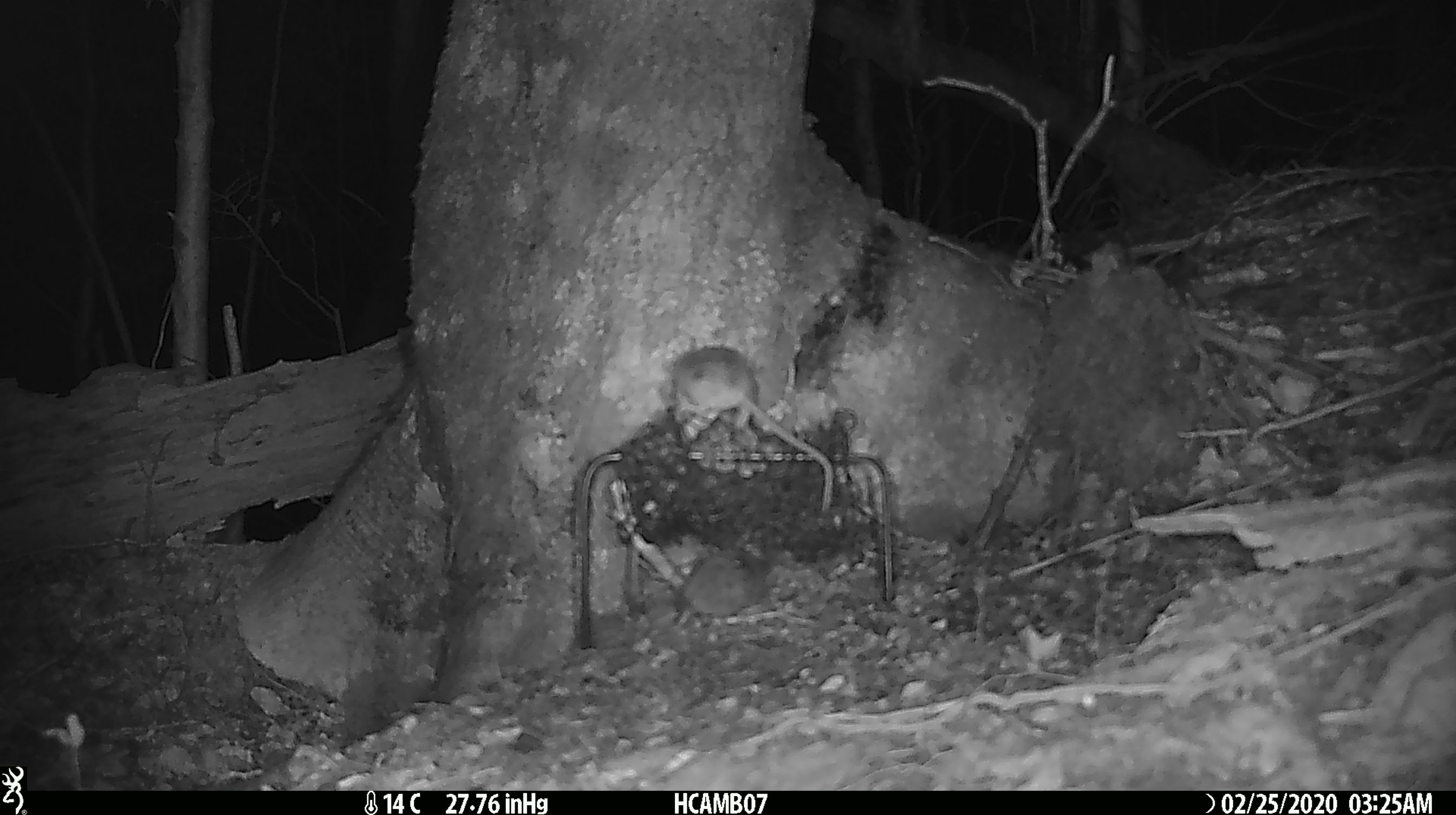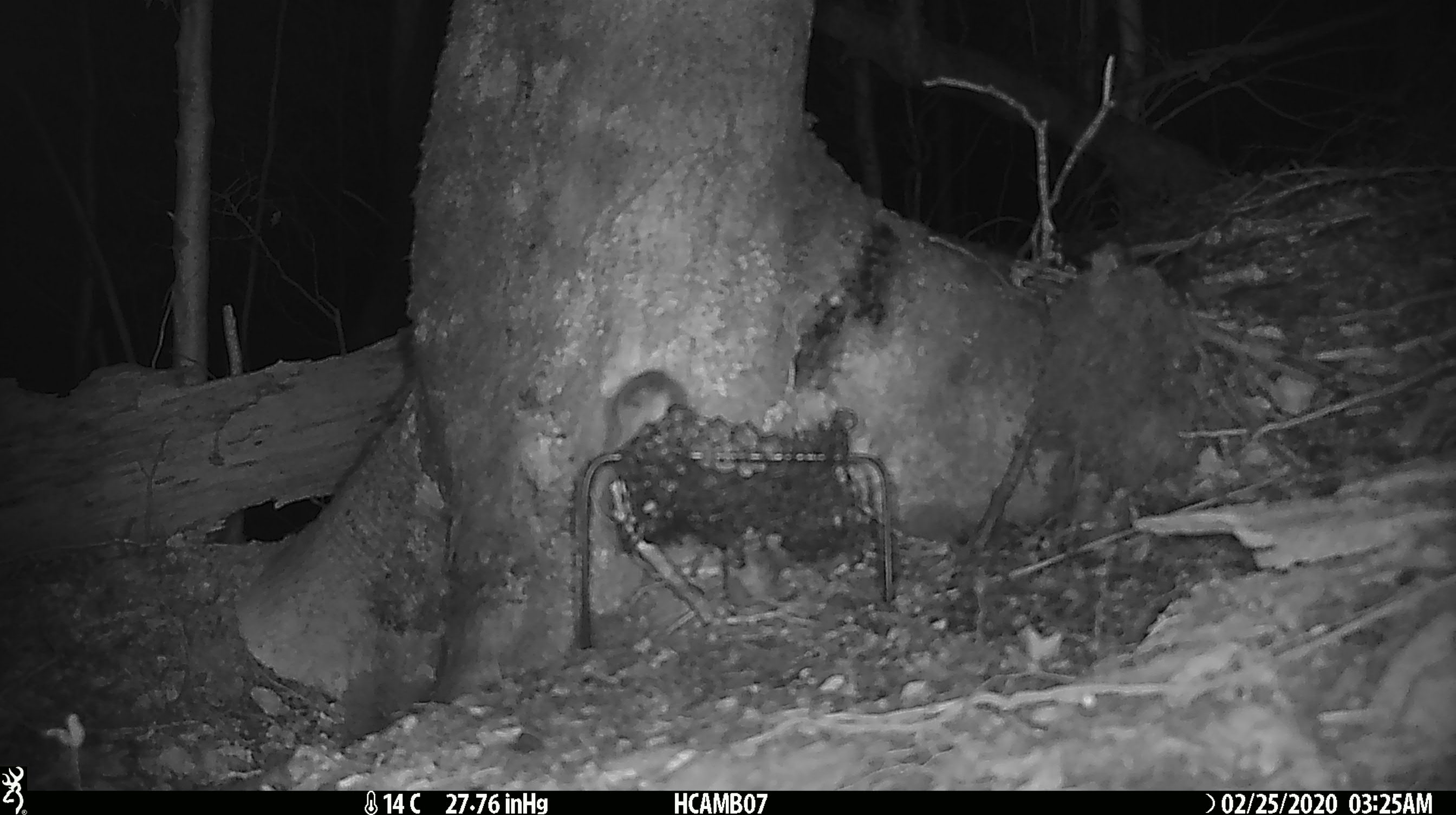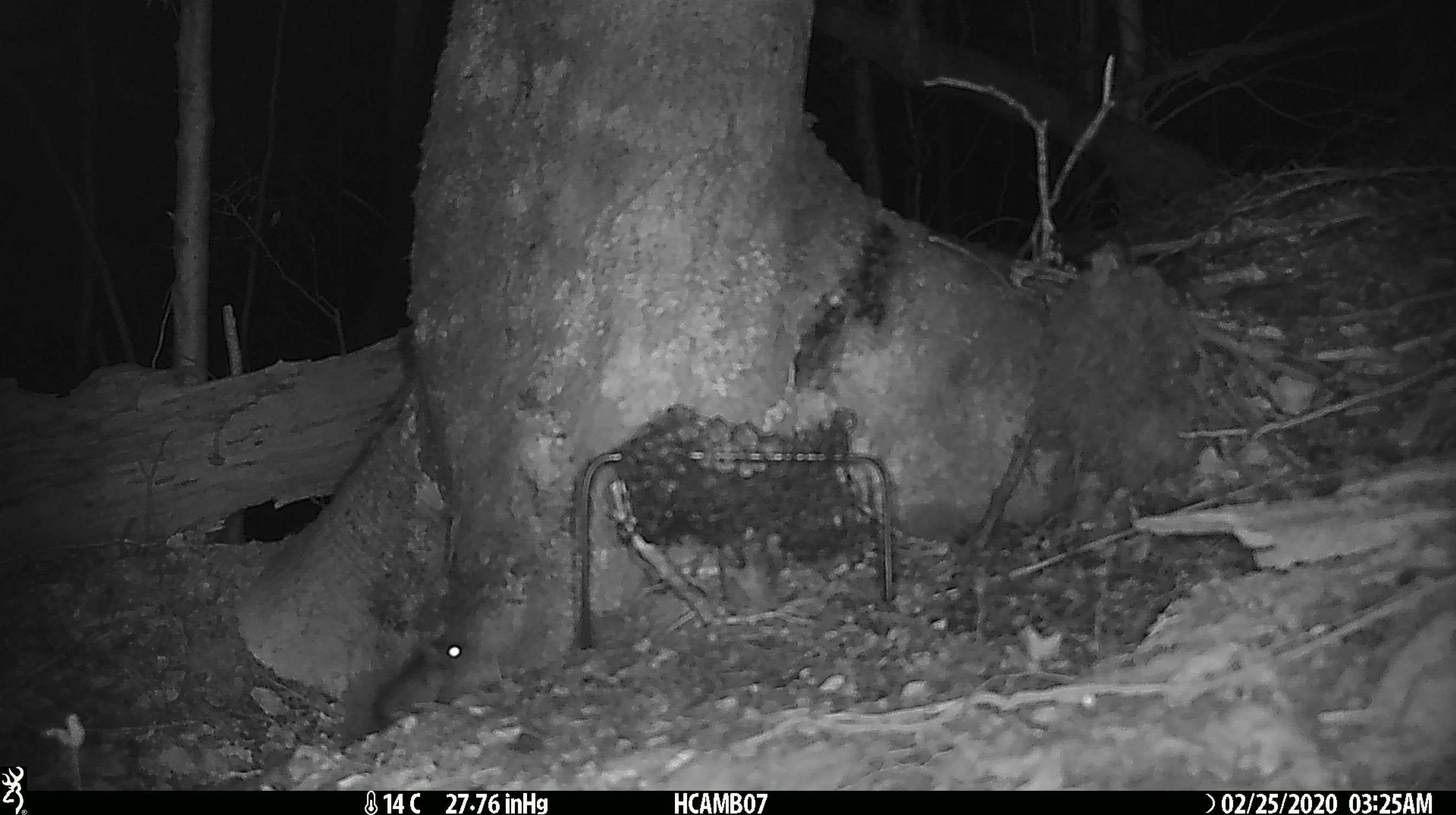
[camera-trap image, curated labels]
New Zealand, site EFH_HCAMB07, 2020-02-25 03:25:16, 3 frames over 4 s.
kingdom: Animalia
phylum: Chordata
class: Mammalia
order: Rodentia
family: Muridae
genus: Mus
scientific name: Mus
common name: mouse